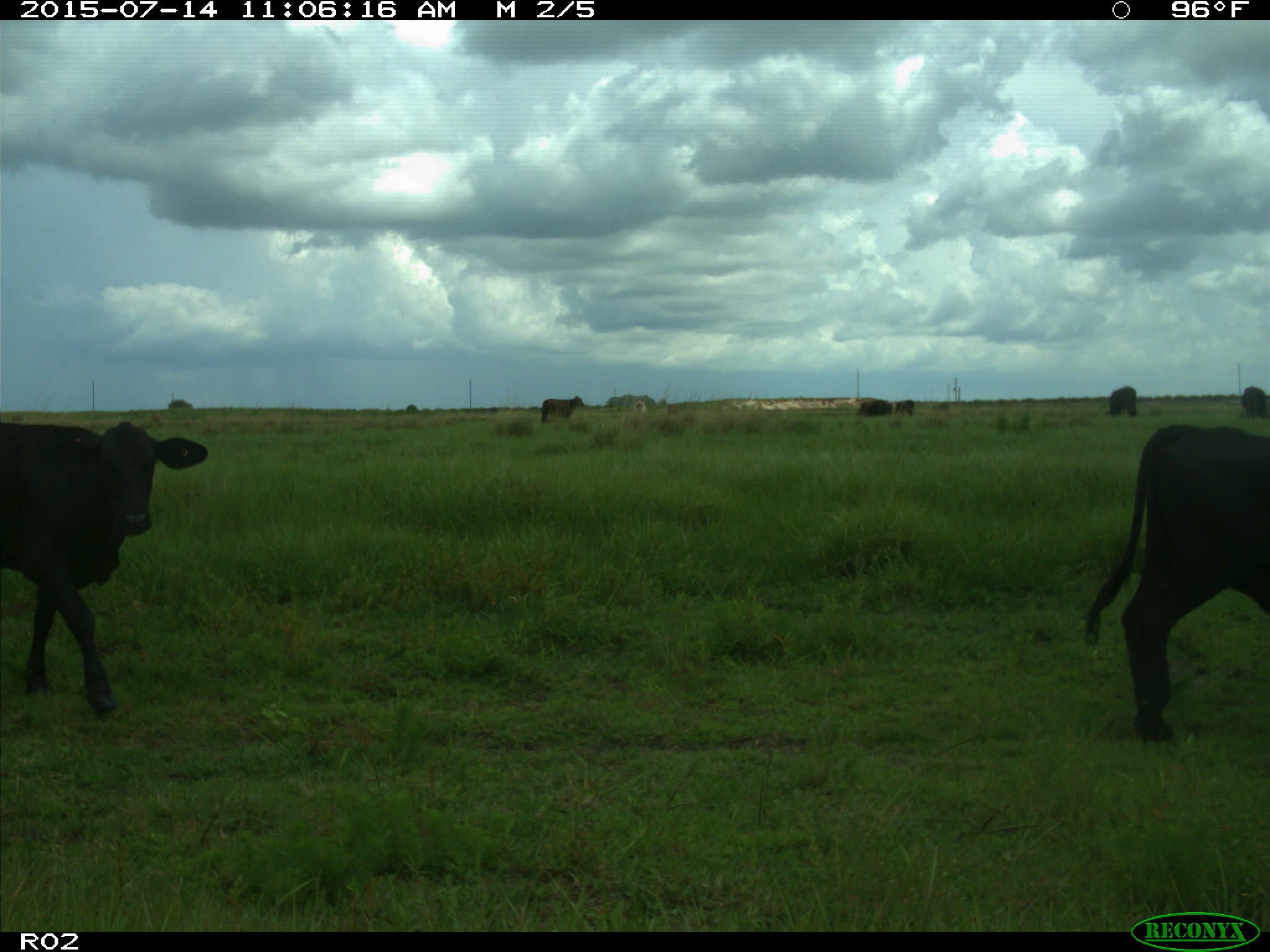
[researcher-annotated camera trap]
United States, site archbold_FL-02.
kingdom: Animalia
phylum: Chordata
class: Mammalia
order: Artiodactyla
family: Bovidae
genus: Bos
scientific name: Bos taurus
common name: domestic cow